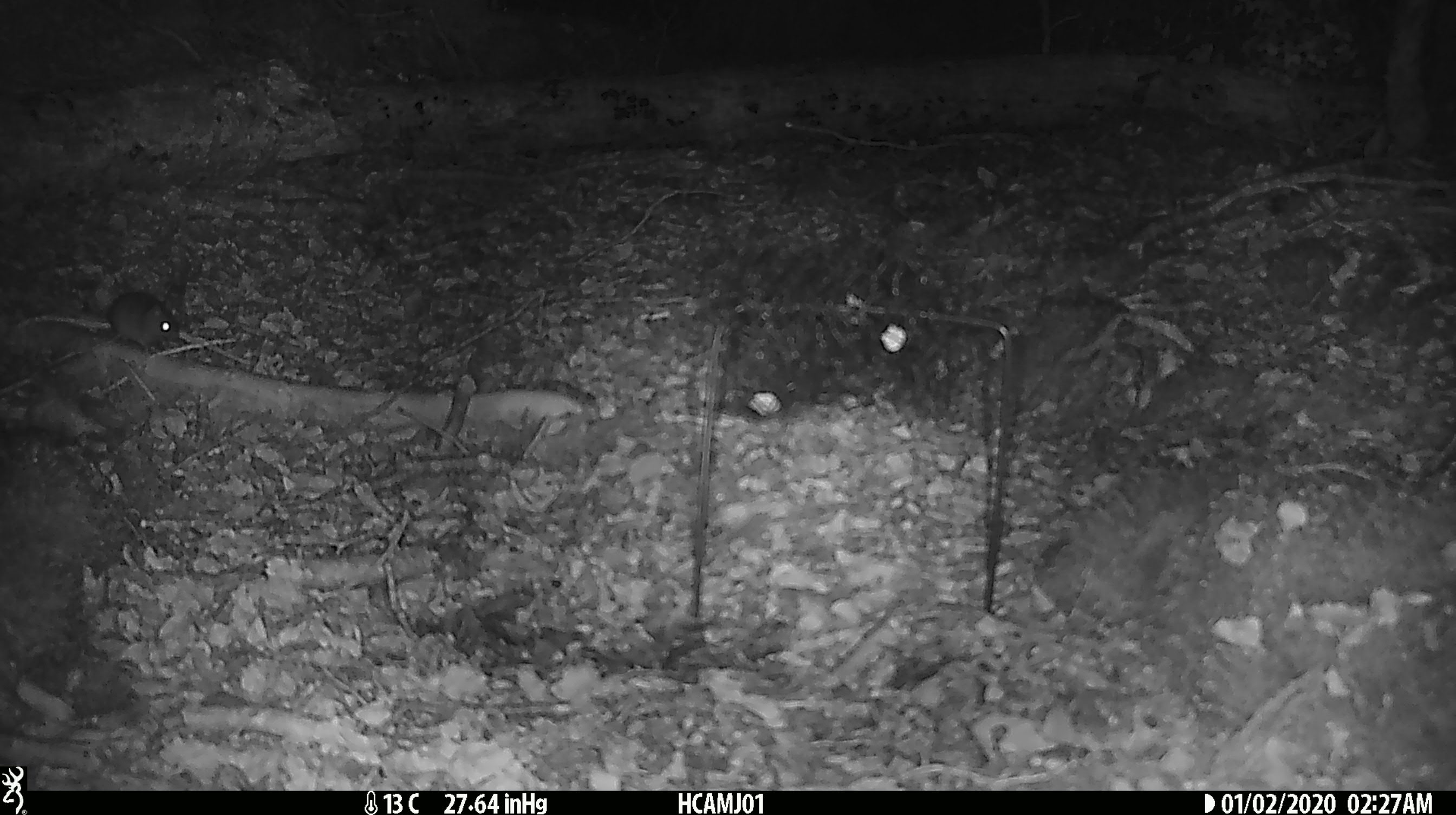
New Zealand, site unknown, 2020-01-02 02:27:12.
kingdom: Animalia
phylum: Chordata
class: Mammalia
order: Rodentia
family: Muridae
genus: Mus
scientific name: Mus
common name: mouse